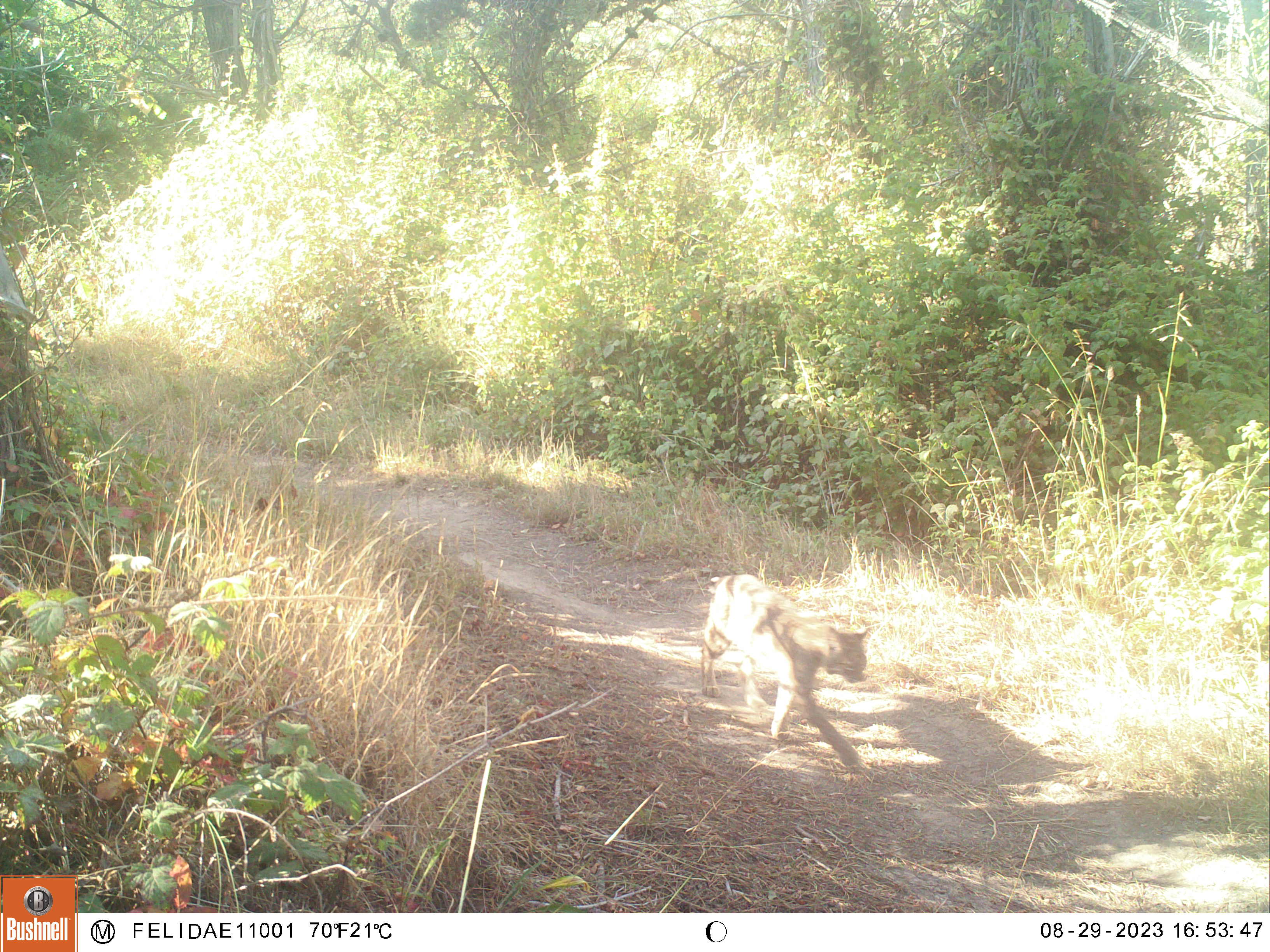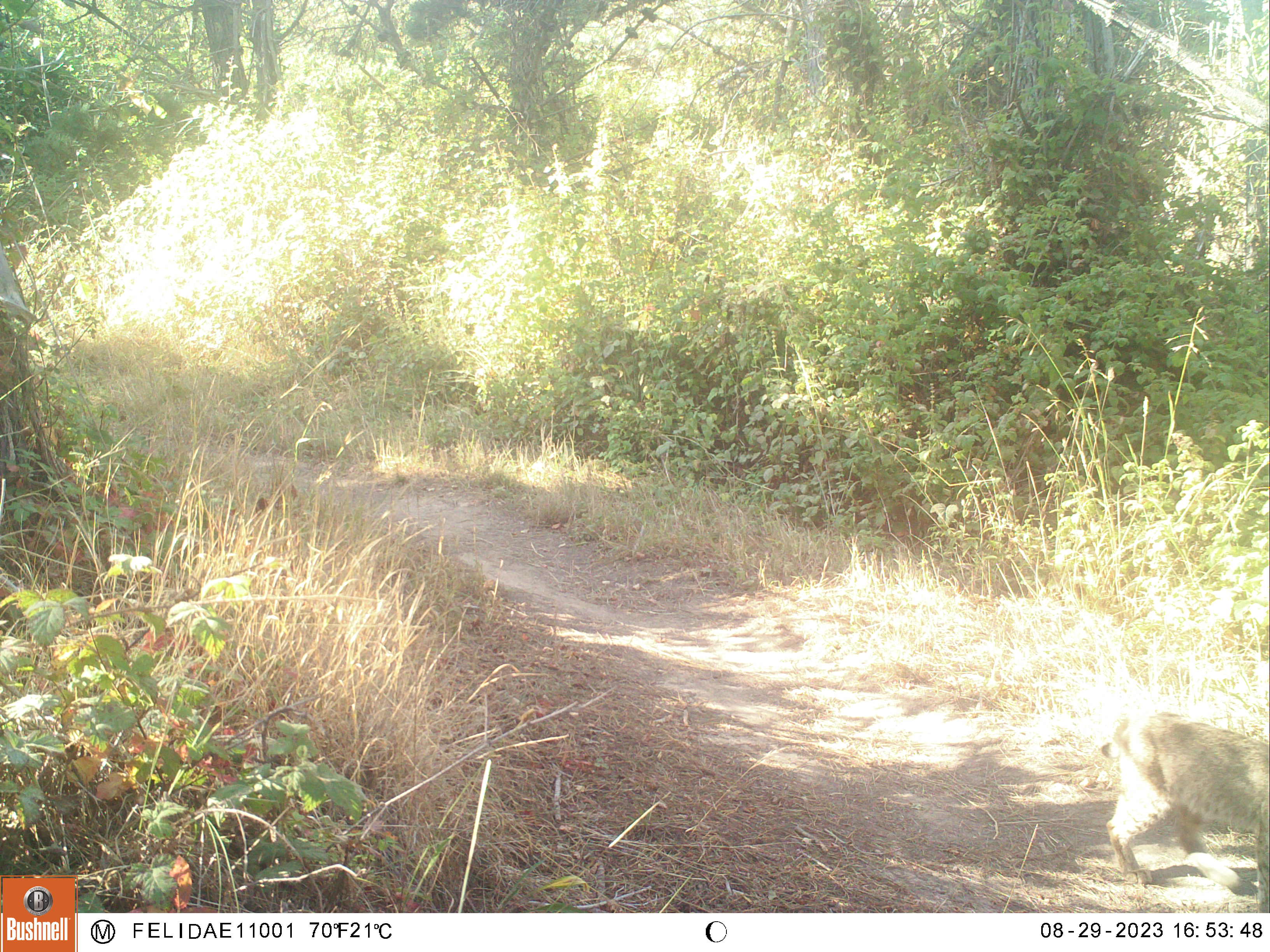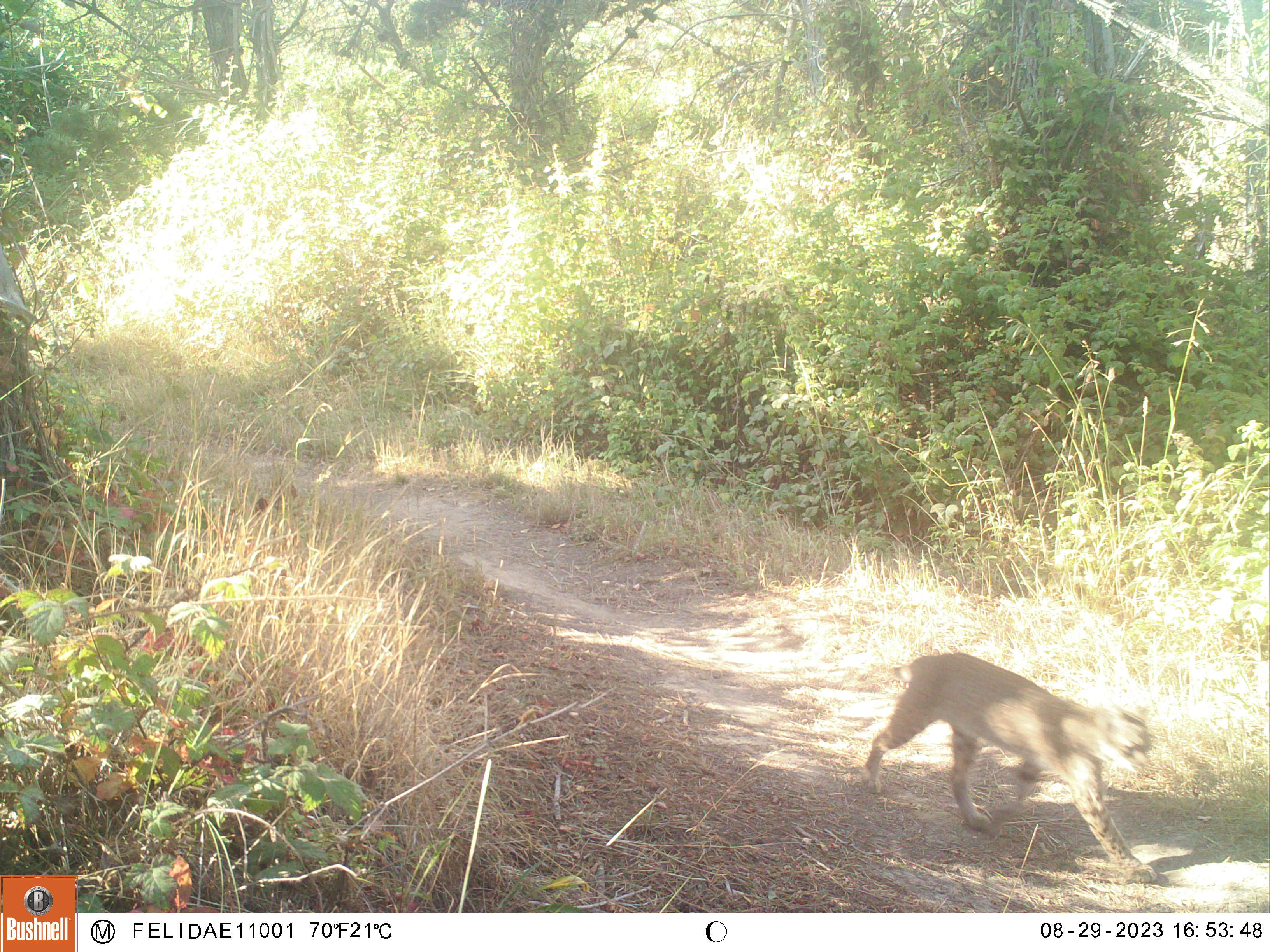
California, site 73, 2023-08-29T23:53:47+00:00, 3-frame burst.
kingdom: Animalia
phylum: Chordata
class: Mammalia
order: Carnivora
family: Felidae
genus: Lynx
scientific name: Lynx rufus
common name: bobcat